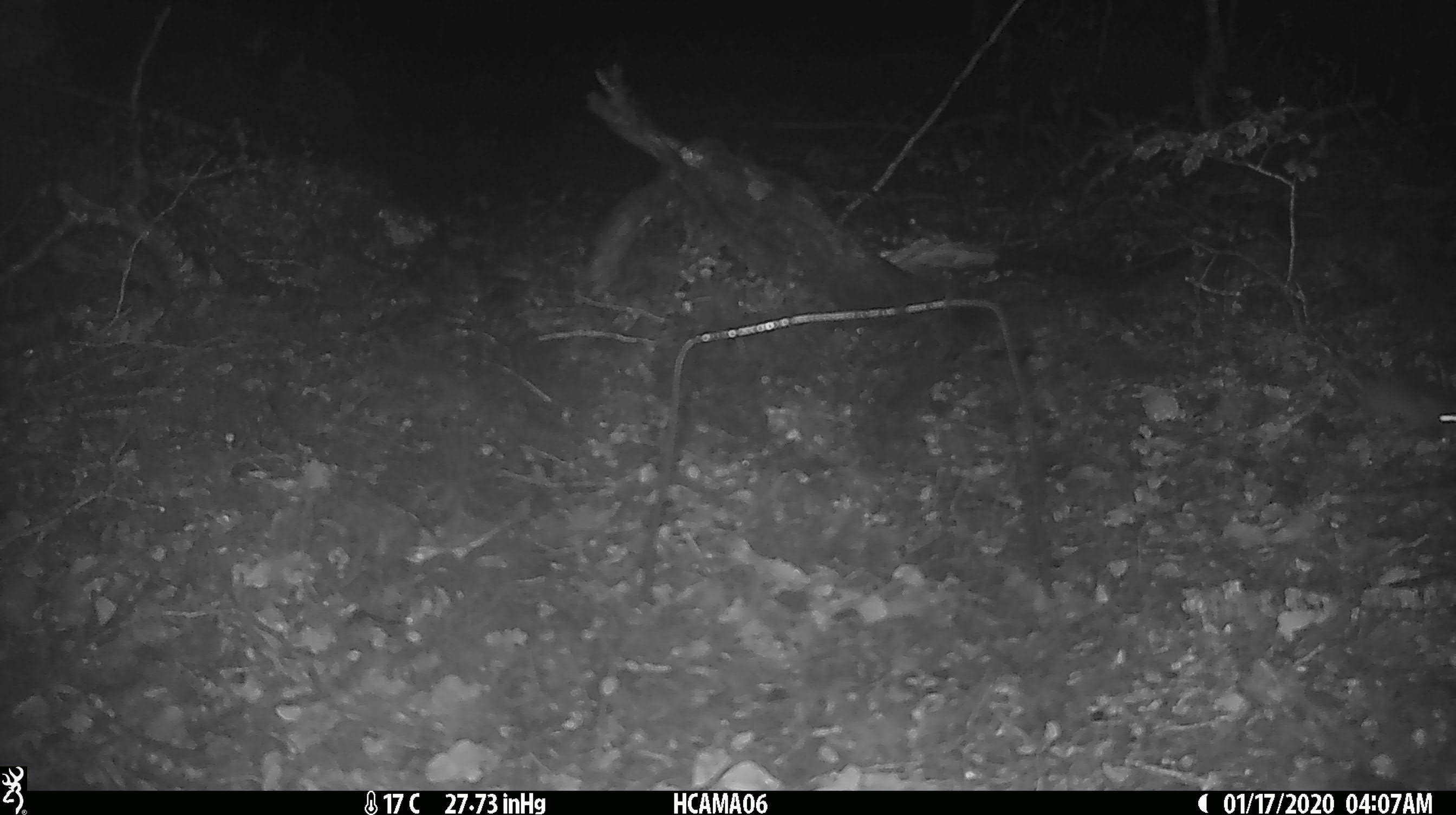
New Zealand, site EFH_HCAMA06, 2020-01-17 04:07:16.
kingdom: Animalia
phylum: Chordata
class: Mammalia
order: Rodentia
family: Muridae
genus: Mus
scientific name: Mus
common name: mouse